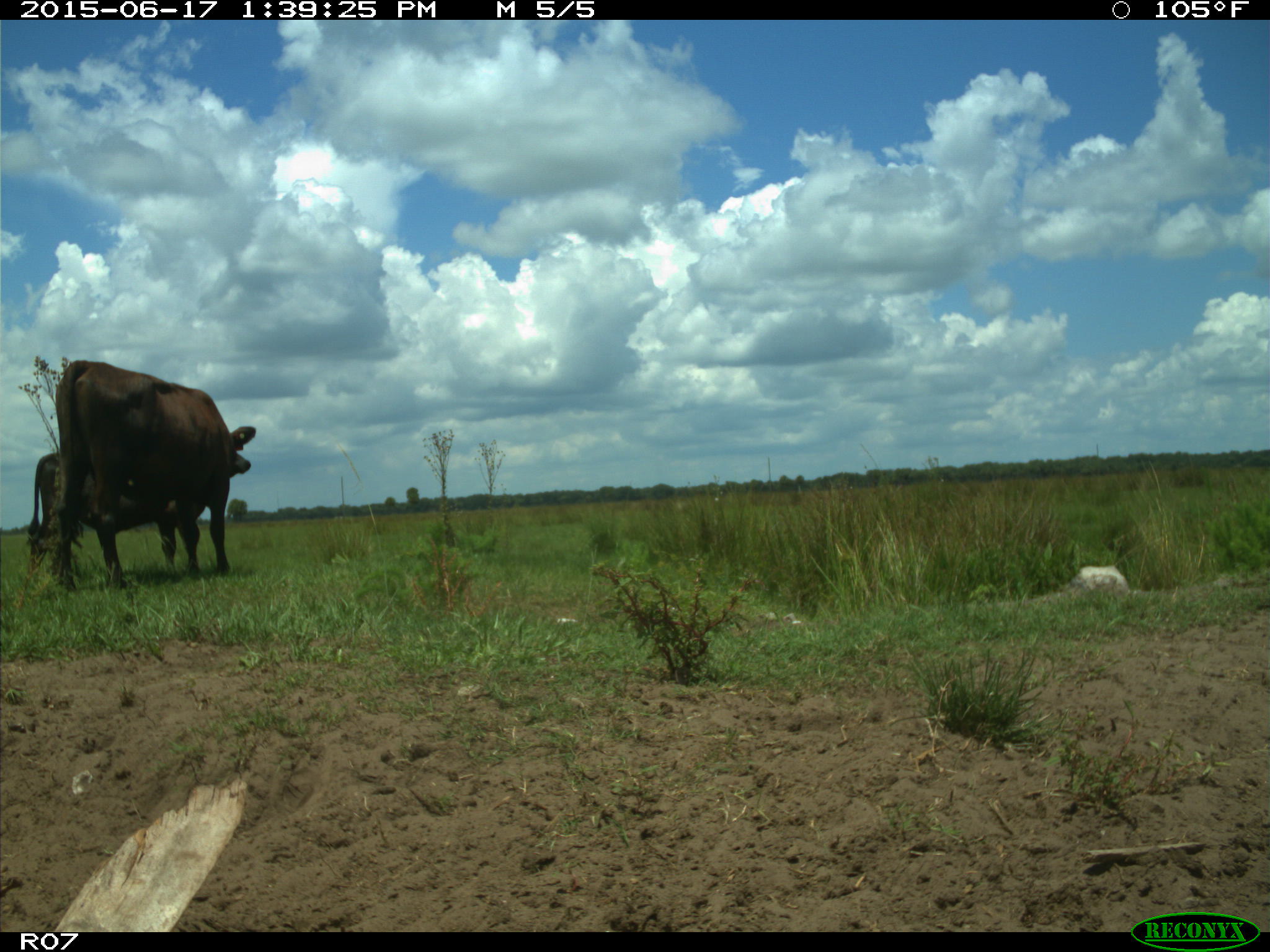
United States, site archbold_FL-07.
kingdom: Animalia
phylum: Chordata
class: Mammalia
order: Artiodactyla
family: Bovidae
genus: Bos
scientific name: Bos taurus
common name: domestic cow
Bos taurus (domestic cow).